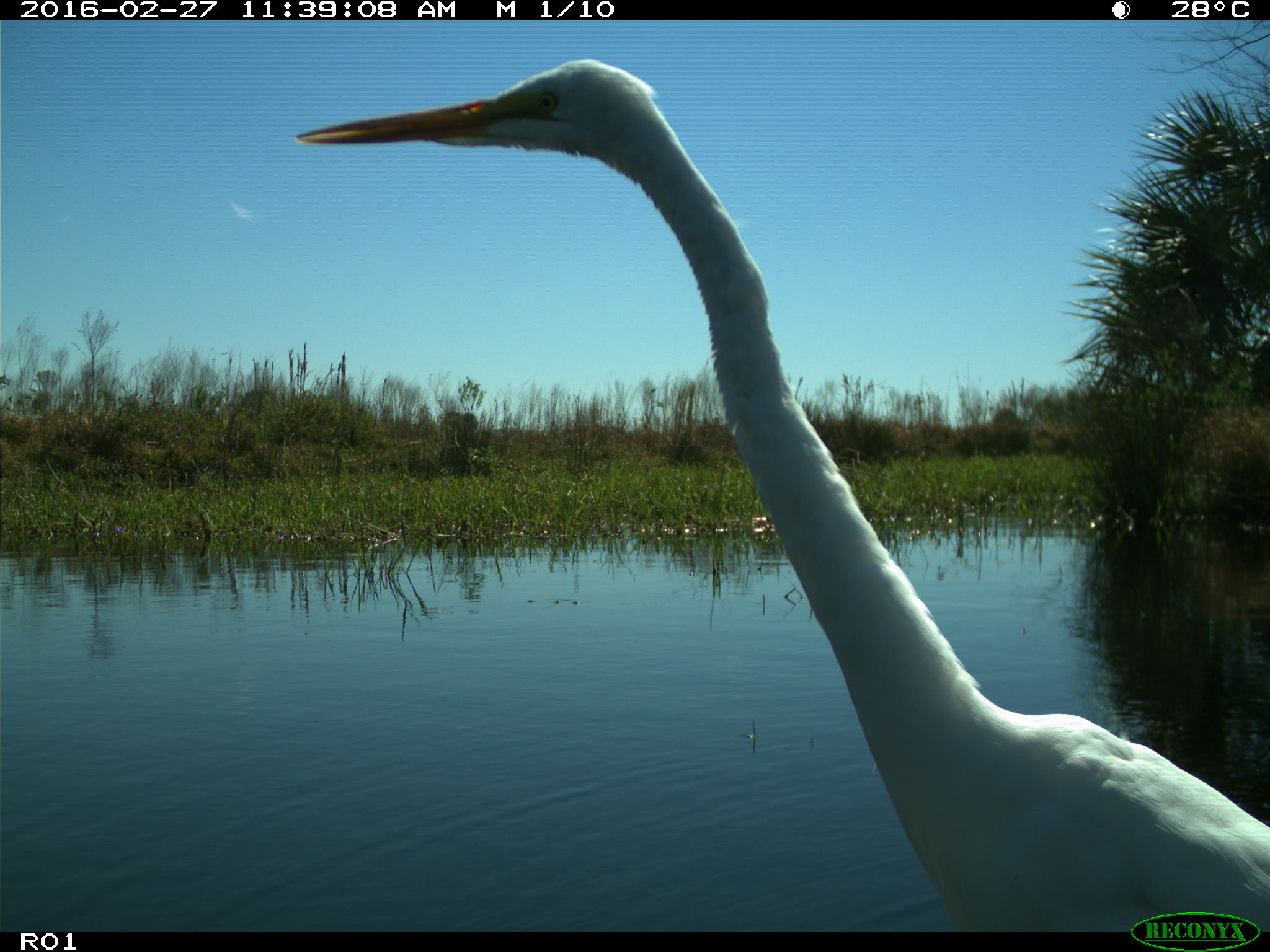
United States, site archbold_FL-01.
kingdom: Animalia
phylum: Chordata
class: Aves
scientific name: Aves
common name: birds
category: unidentified bird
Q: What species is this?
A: Unidentified bird (birds) (Aves).